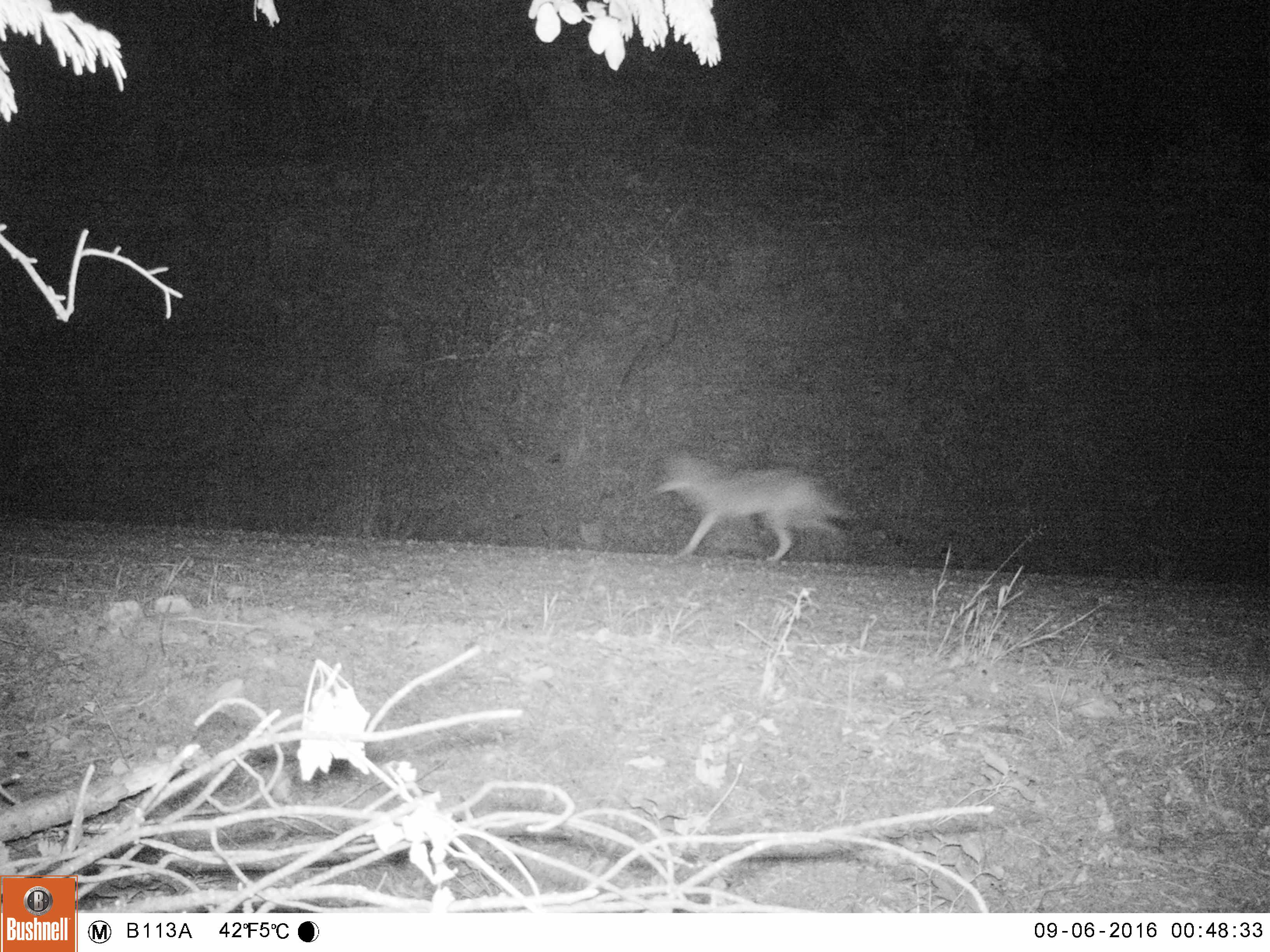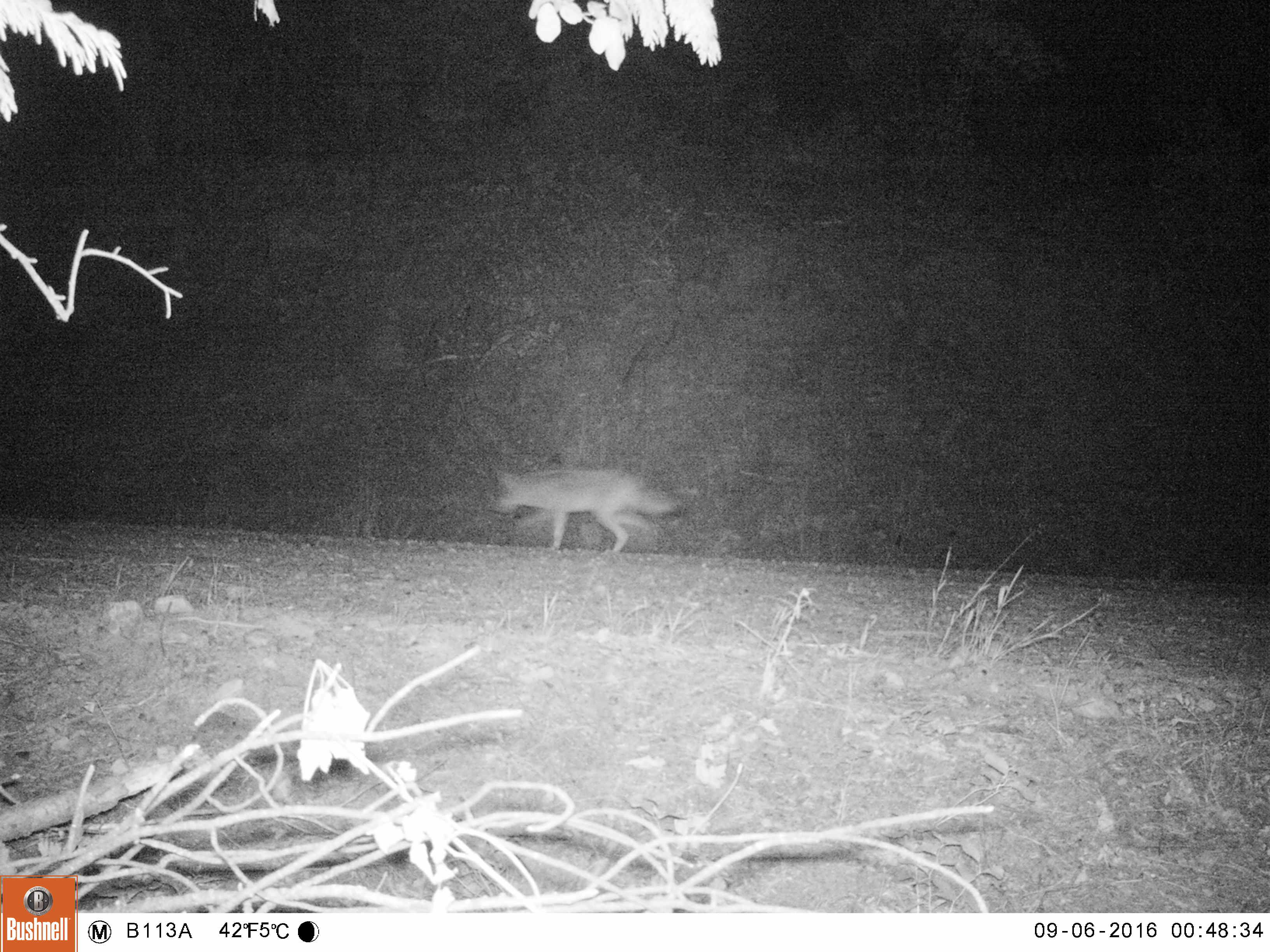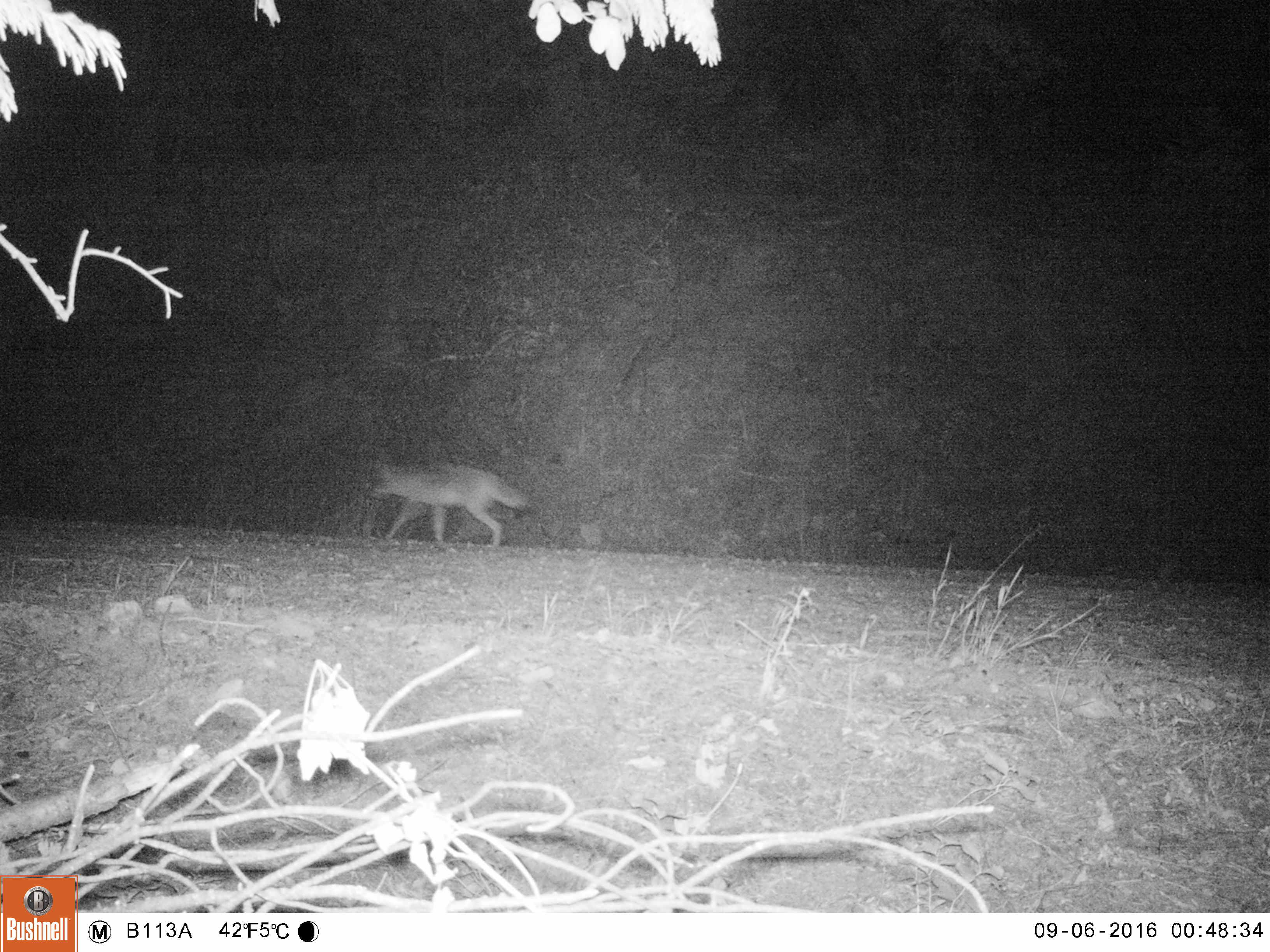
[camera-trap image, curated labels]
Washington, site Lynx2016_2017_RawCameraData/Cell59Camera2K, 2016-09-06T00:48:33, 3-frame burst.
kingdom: Animalia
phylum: Chordata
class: Mammalia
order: Carnivora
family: Canidae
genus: Canis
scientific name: Canis latrans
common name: coyote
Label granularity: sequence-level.